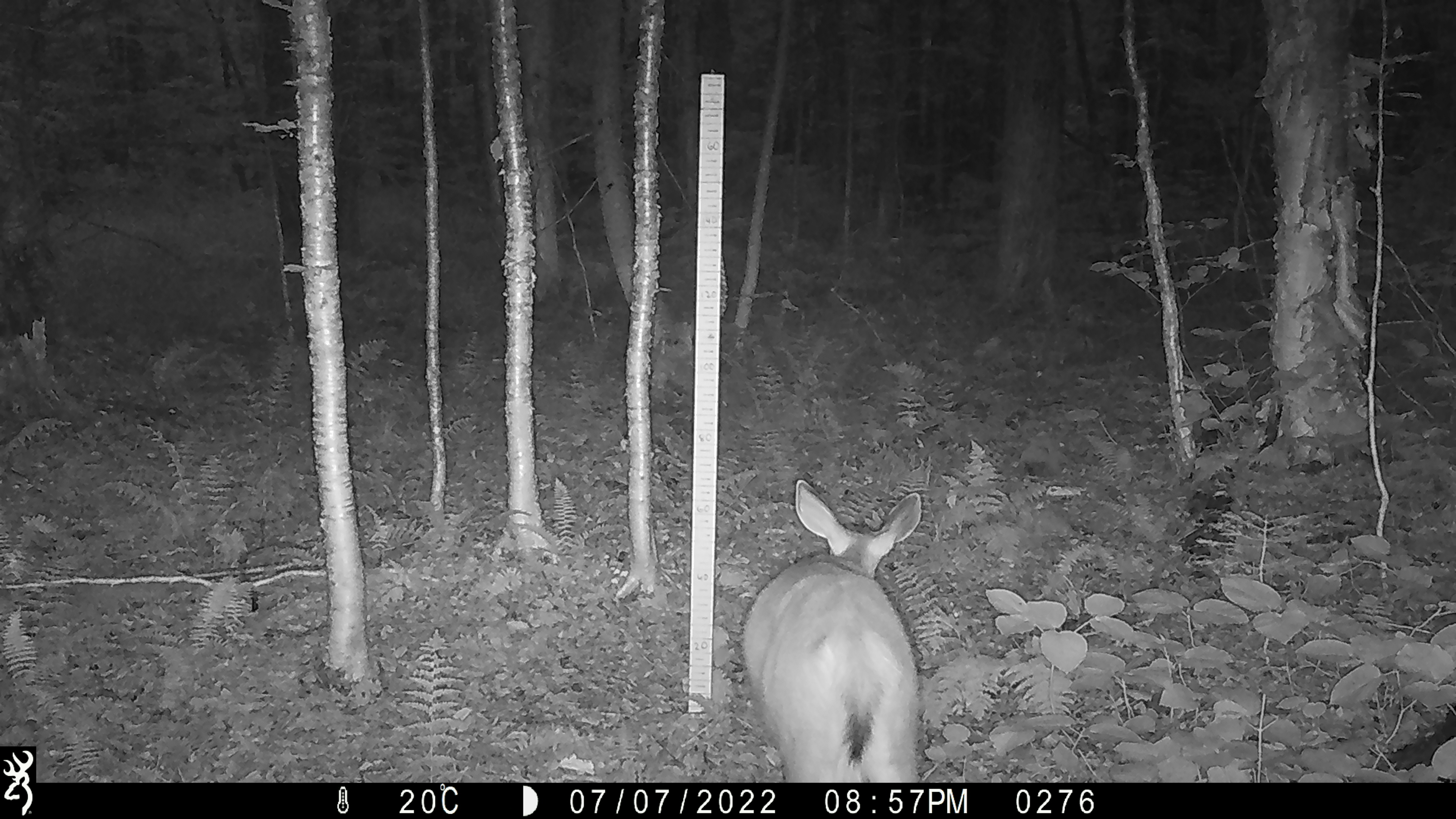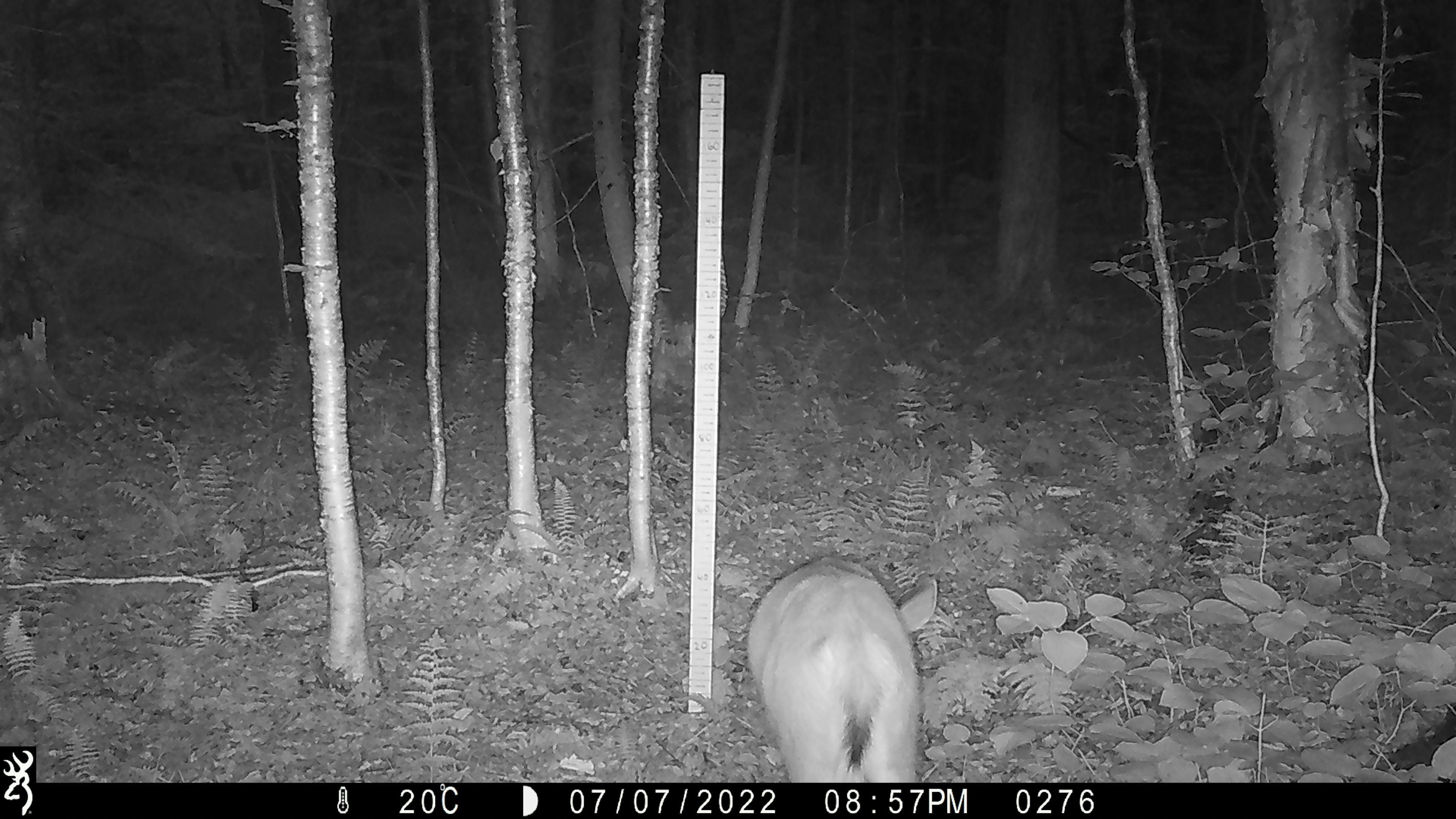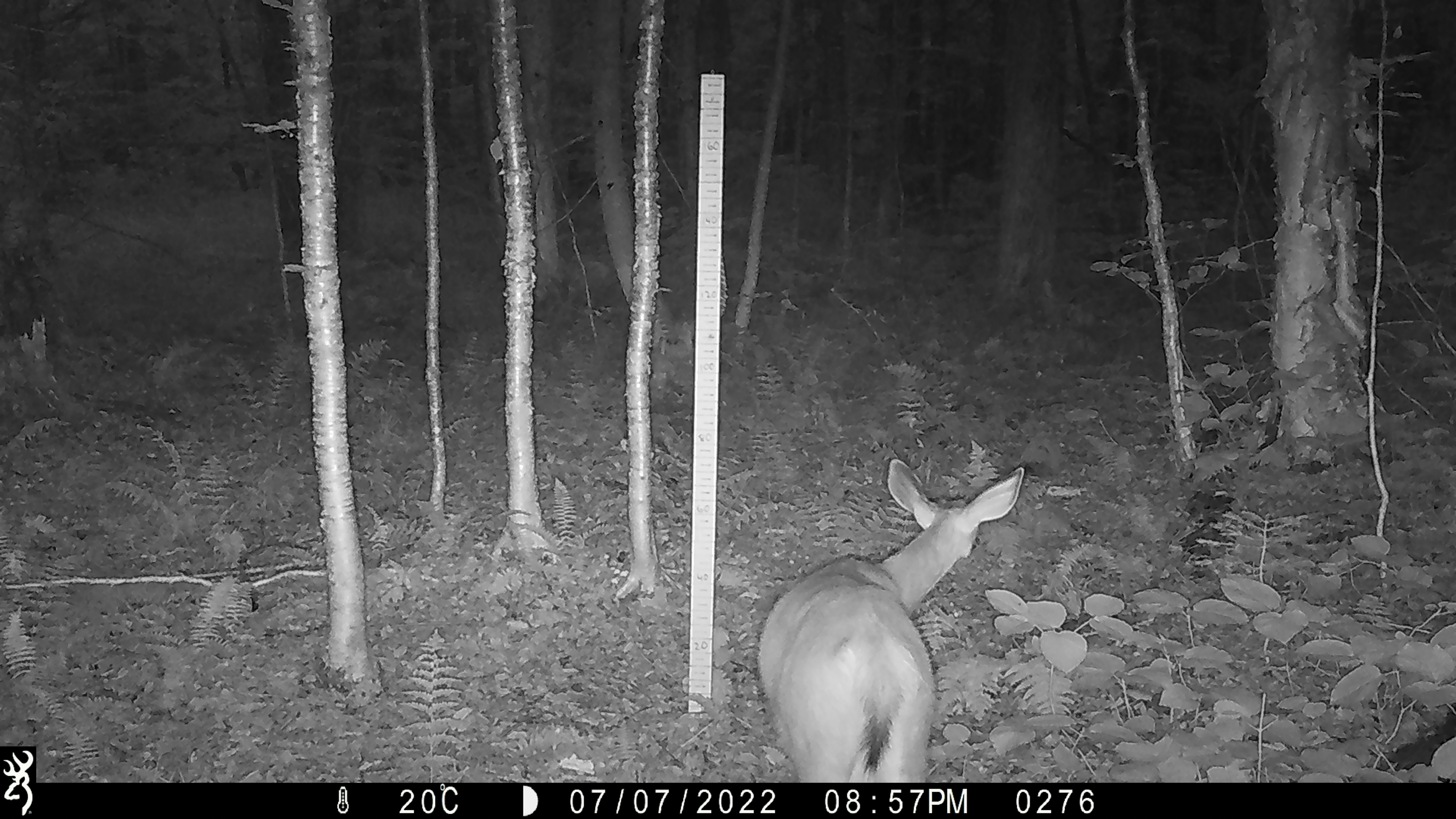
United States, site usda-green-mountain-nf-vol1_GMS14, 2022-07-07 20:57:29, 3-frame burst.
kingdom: Animalia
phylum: Chordata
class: Mammalia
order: Artiodactyla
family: Cervidae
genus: Odocoileus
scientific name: Odocoileus virginianus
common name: white-tailed deer